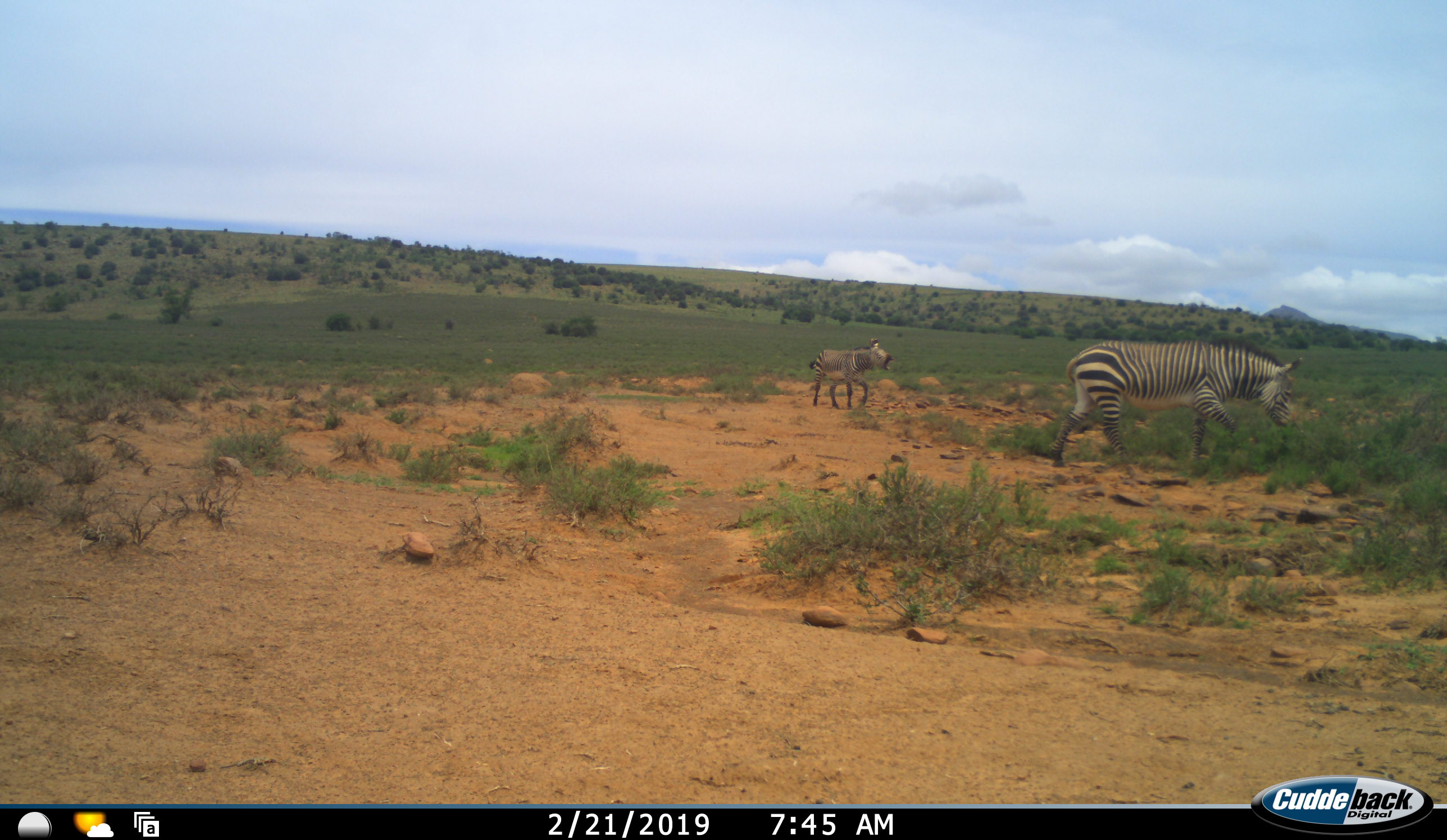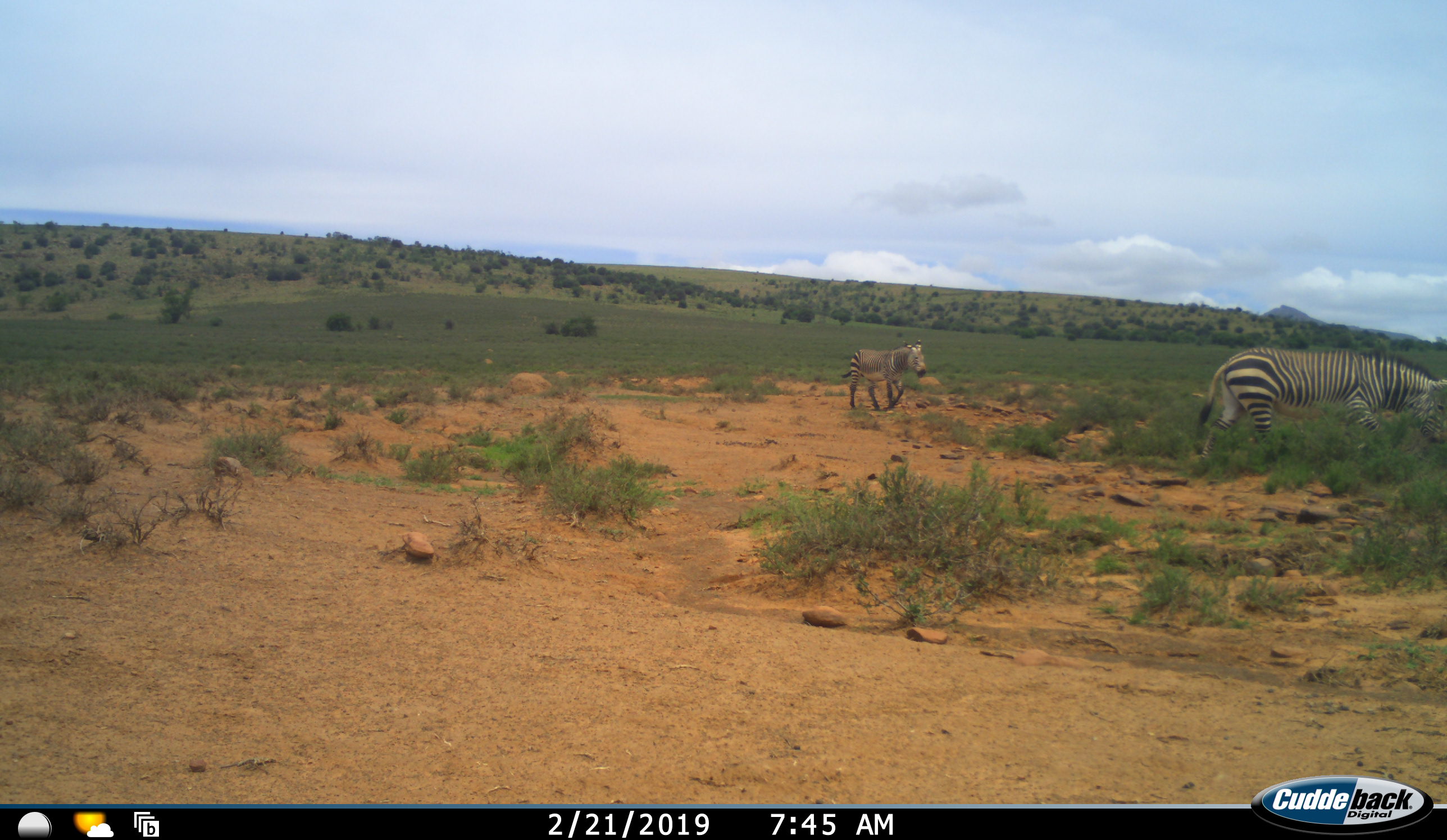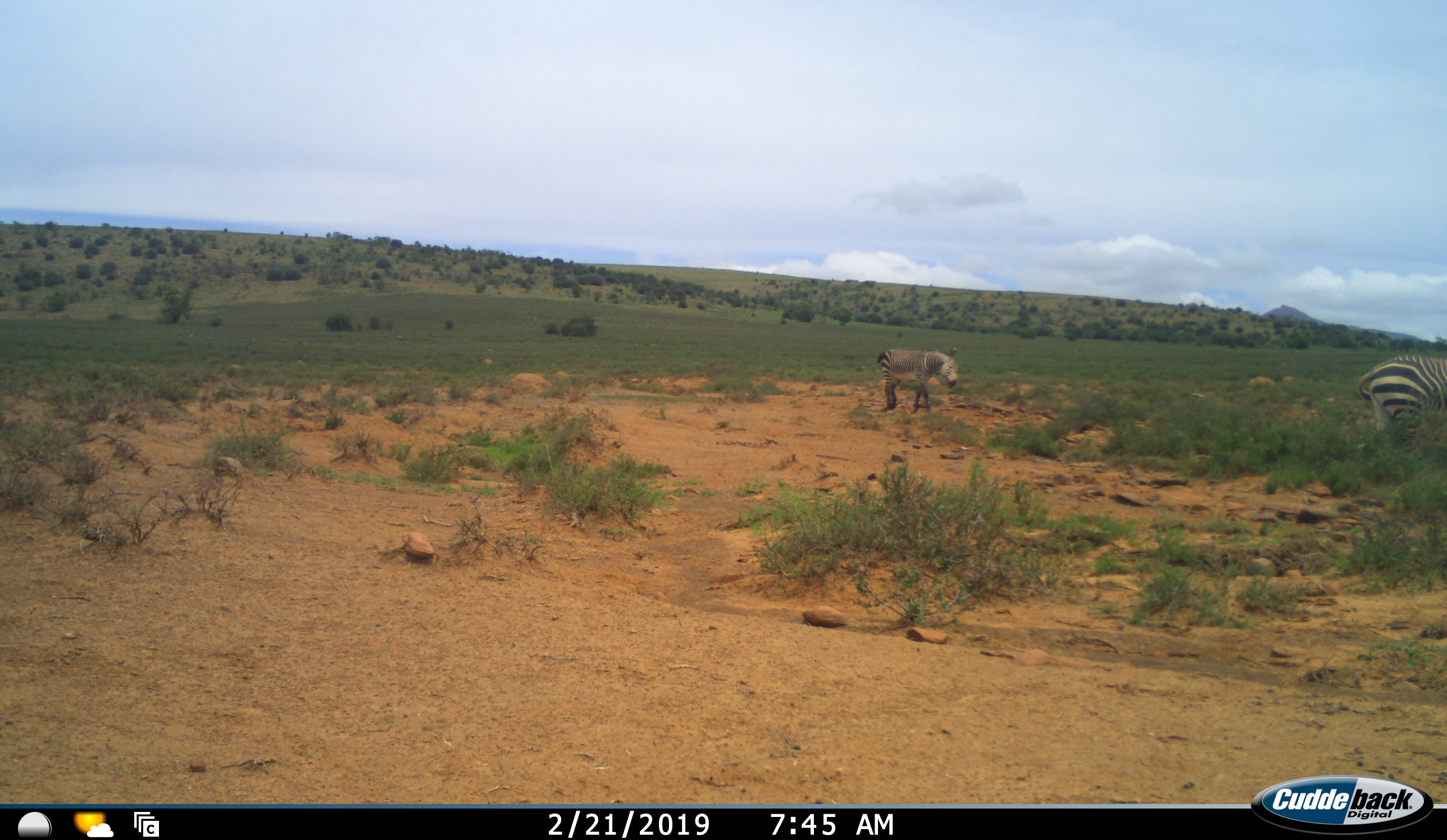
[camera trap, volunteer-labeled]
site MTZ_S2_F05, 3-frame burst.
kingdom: Animalia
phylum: Chordata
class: Mammalia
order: Perissodactyla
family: Equidae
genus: Equus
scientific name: Equus zebra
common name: mountain zebra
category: zebramountain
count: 2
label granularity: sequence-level